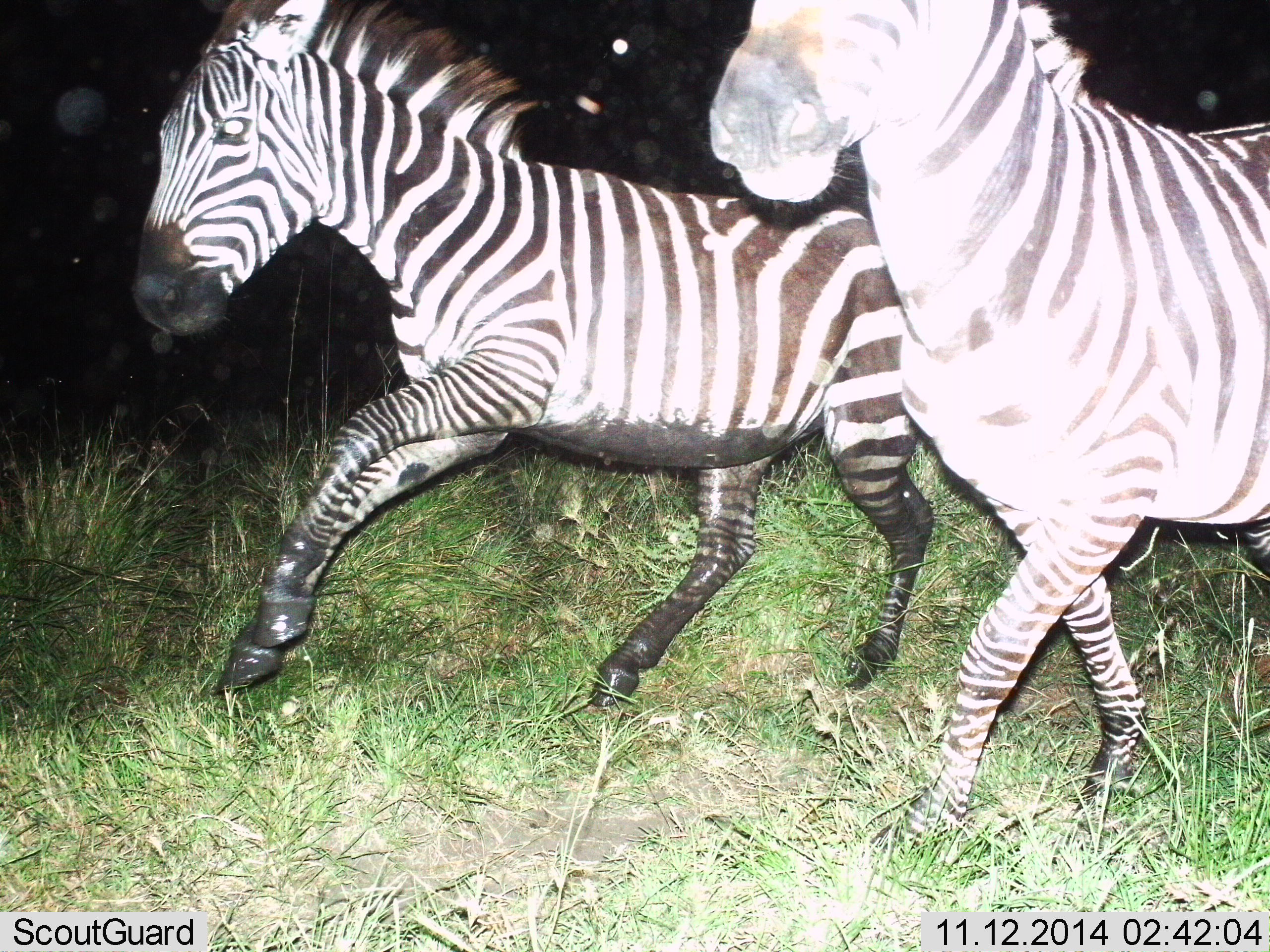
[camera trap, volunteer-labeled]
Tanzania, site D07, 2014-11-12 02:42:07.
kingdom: Animalia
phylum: Chordata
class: Mammalia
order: Perissodactyla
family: Equidae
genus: Equus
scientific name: Equus quagga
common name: plains zebra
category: zebra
Zebra (plains zebra) (Equus quagga), count 2. Behavior (volunteer vote fractions): standing 0%, resting 0%, moving 100%, interacting 0%. Young present (vote fraction): 0%. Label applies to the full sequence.